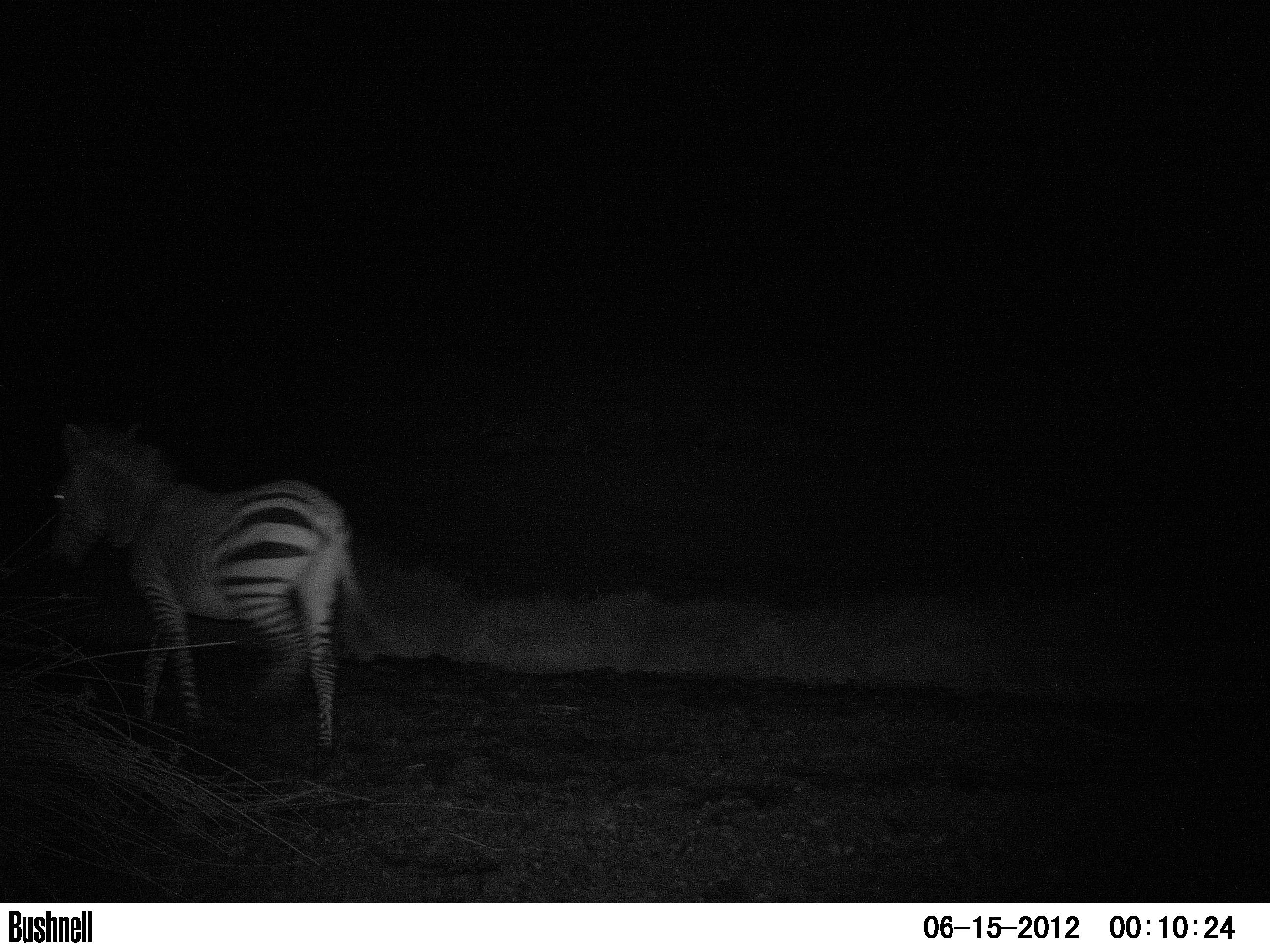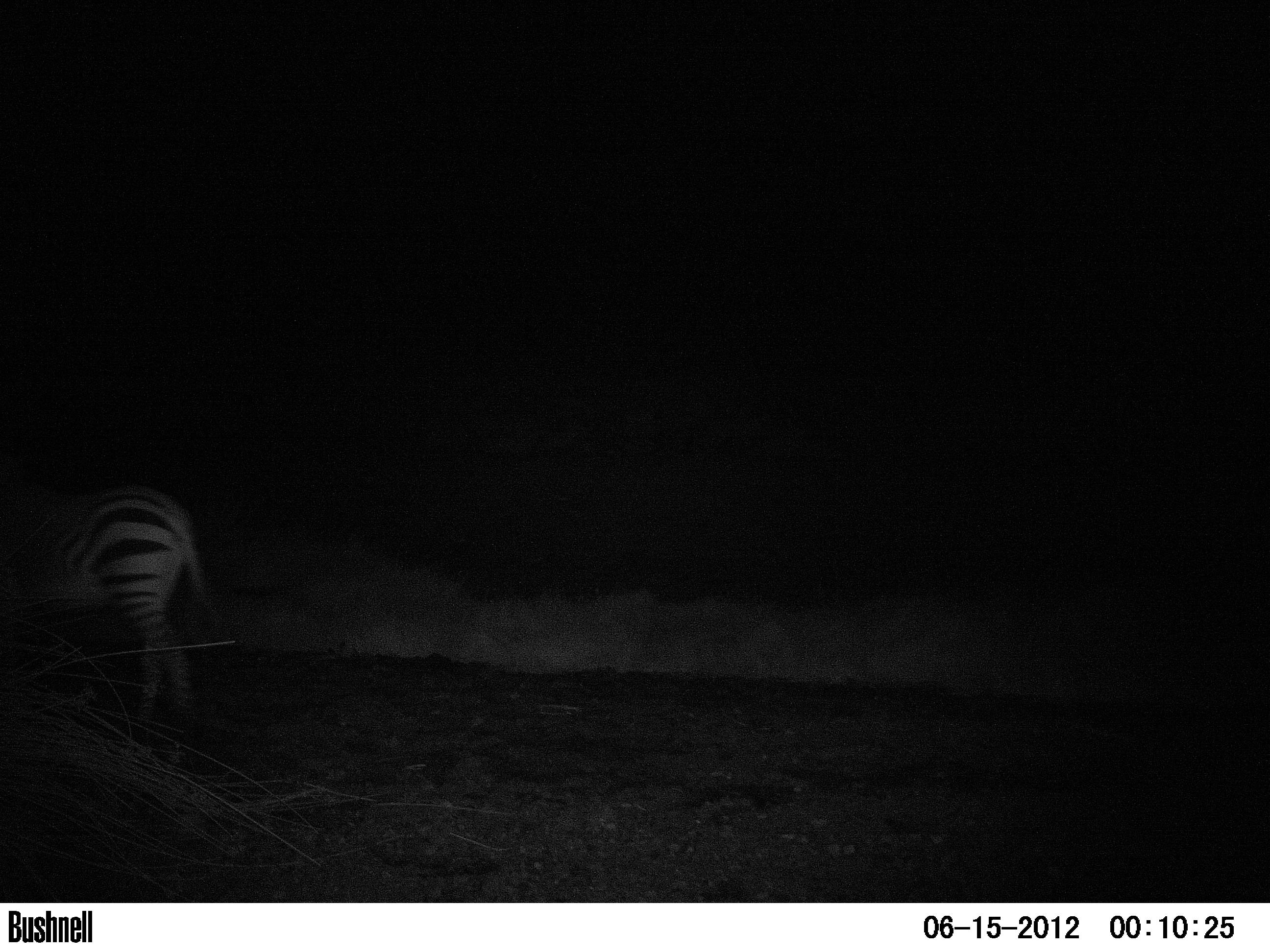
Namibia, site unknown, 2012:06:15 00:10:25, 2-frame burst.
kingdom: Animalia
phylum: Chordata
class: Mammalia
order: Perissodactyla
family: Equidae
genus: Equus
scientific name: Equus zebra hartmannae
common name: hartmann's mountain zebra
Equus zebra hartmannae (hartmann's mountain zebra).